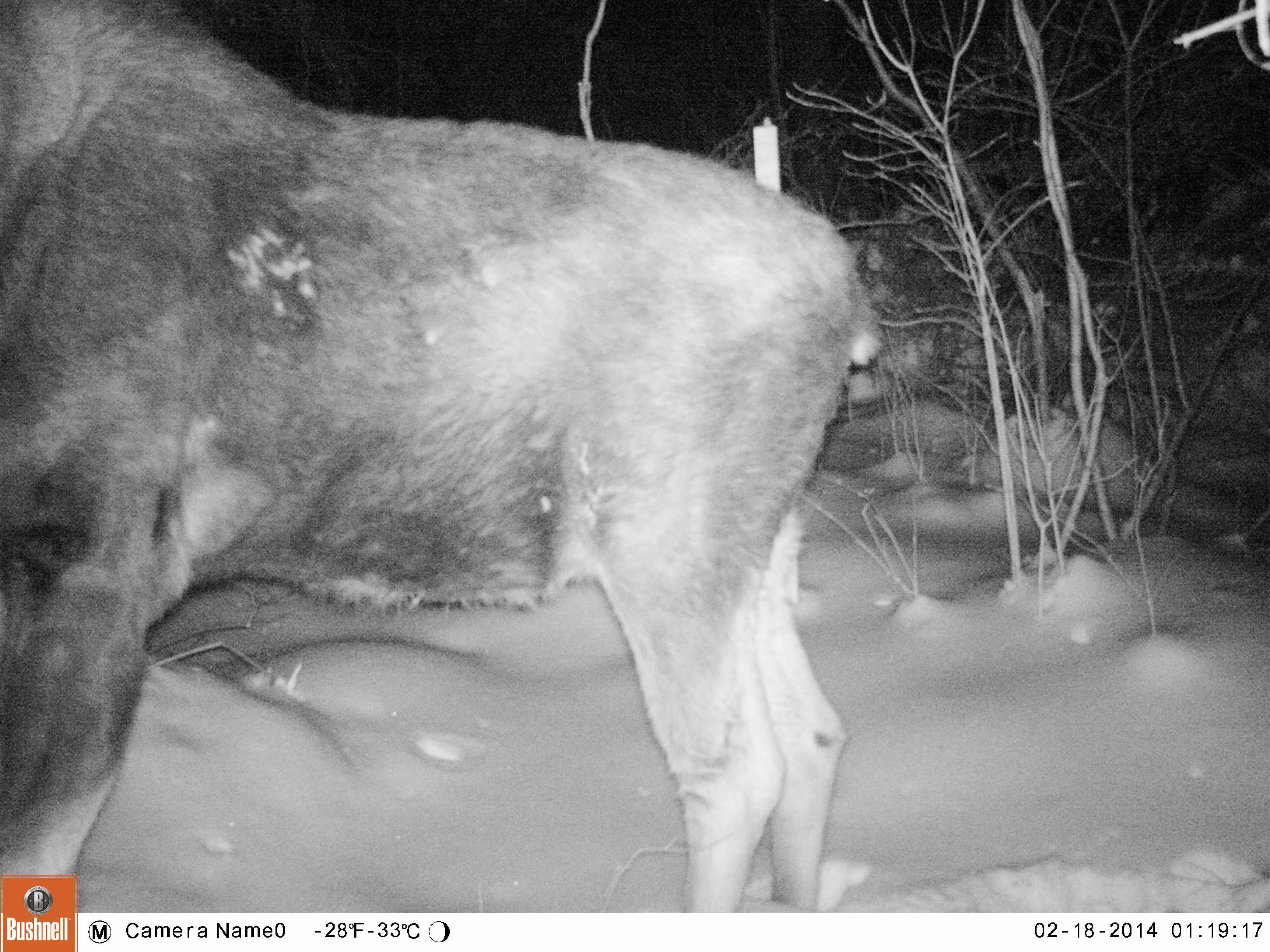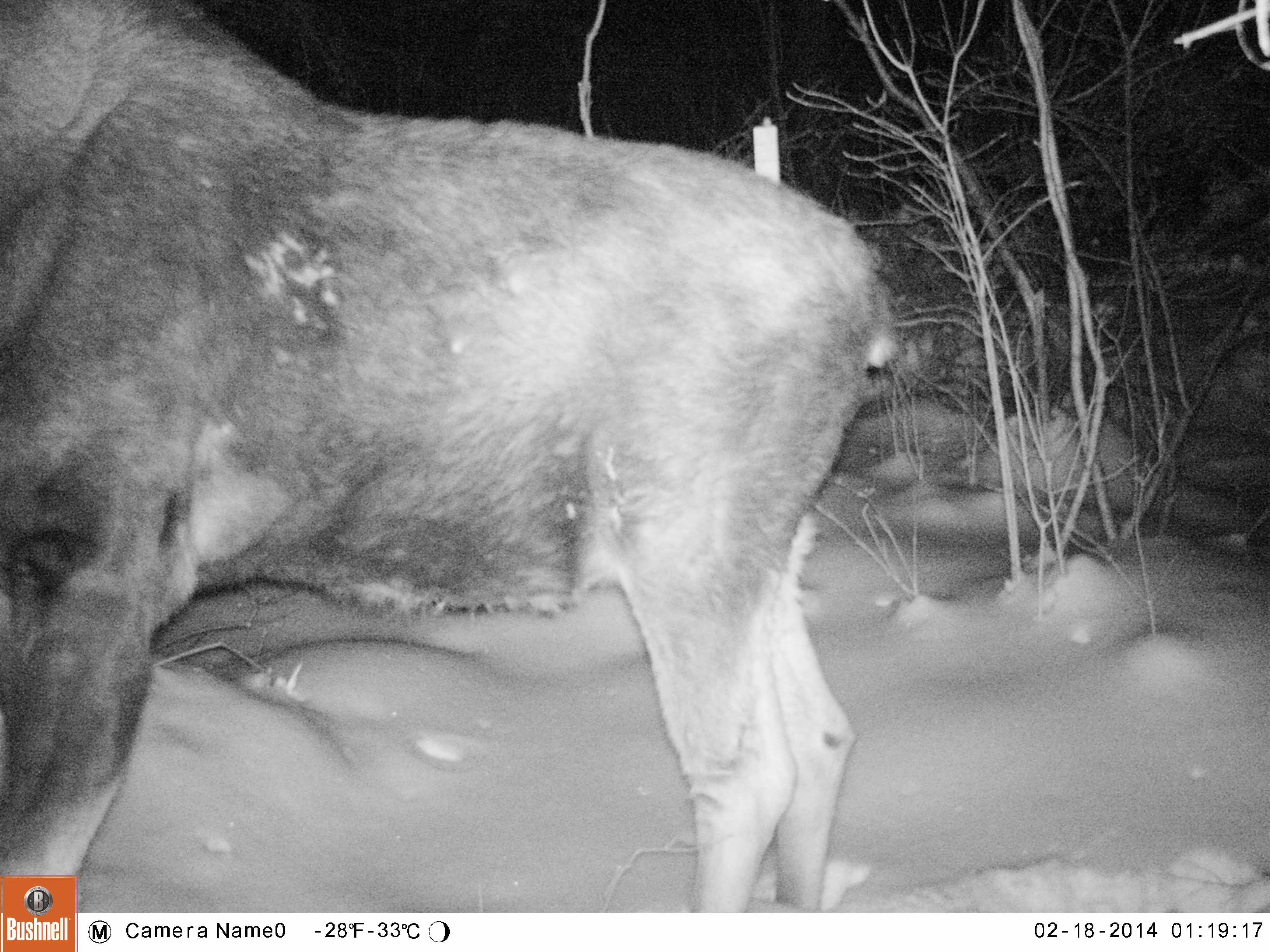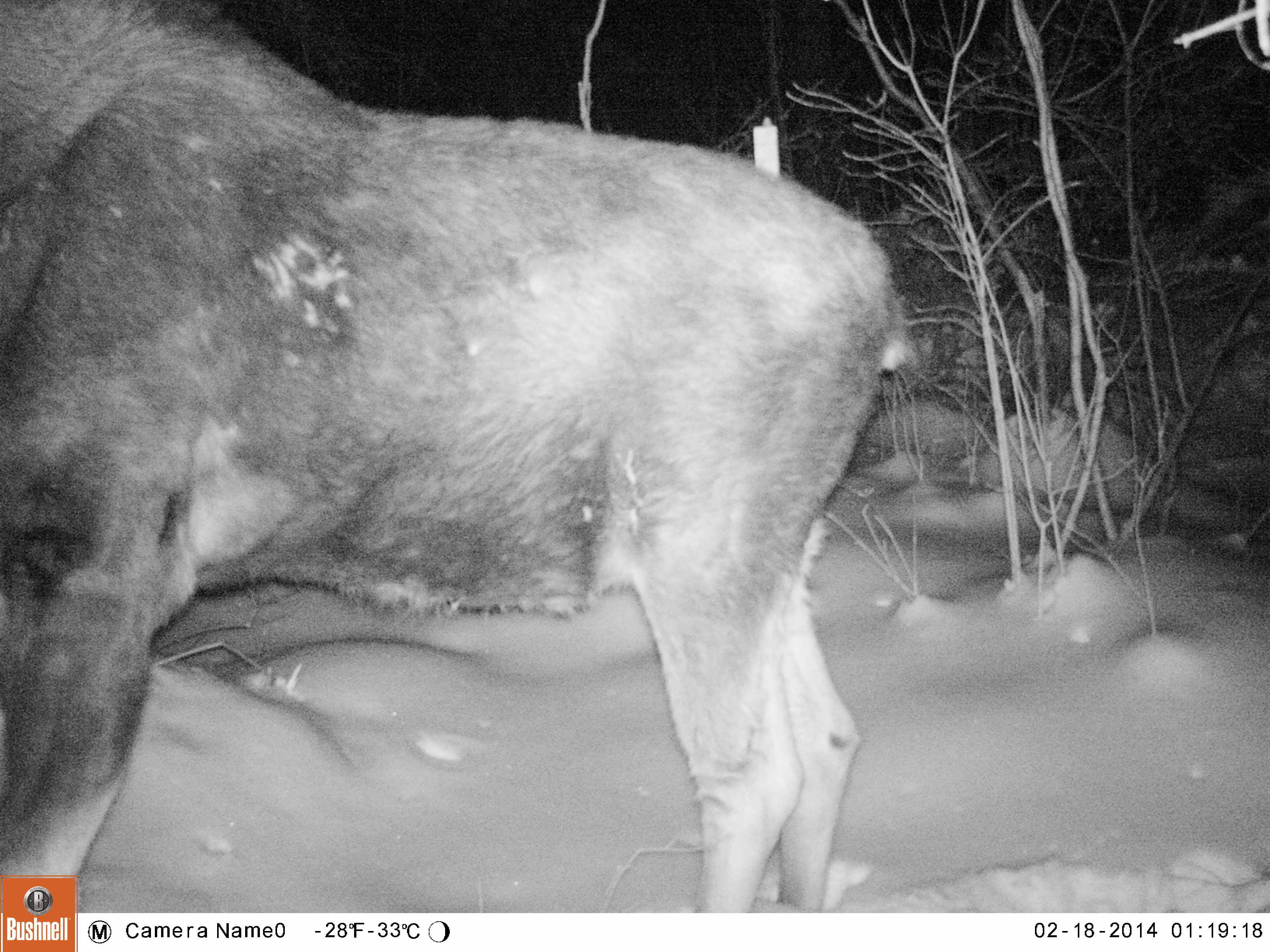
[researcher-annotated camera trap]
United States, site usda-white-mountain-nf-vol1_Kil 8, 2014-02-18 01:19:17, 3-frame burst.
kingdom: Animalia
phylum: Chordata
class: Mammalia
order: Artiodactyla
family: Cervidae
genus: Alces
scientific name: Alces alces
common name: moose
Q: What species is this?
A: Moose (Alces alces).